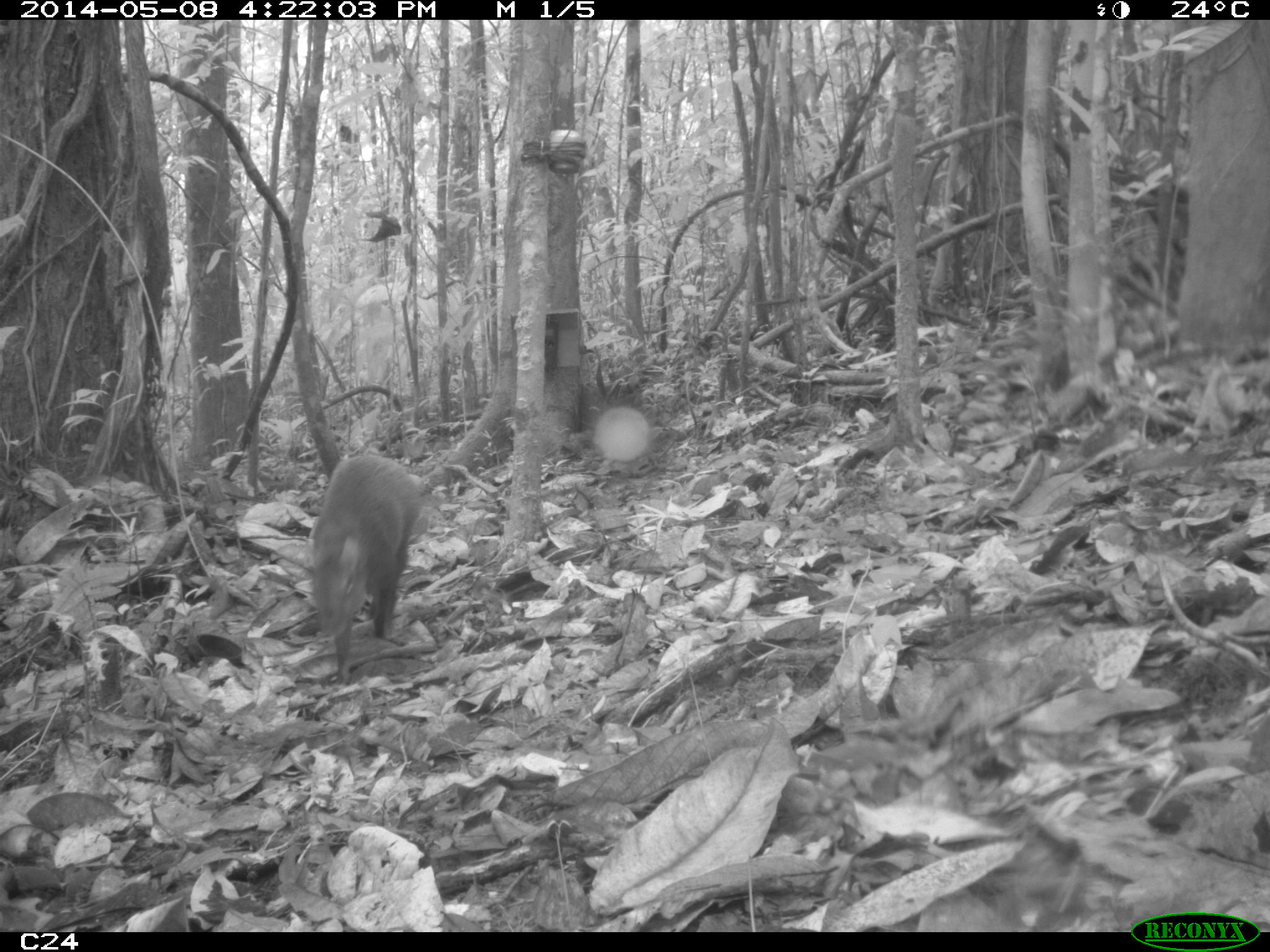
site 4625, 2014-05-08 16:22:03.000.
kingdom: Animalia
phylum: Chordata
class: Mammalia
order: Rodentia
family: Dasyproctidae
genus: Dasyprocta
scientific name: Dasyprocta leporina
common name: red-rumped agouti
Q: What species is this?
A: Dasyprocta leporina (red-rumped agouti).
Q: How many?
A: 2.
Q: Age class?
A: Adult.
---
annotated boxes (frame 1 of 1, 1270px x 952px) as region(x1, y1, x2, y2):
dasyprocta leporina: region(308, 450, 424, 685)